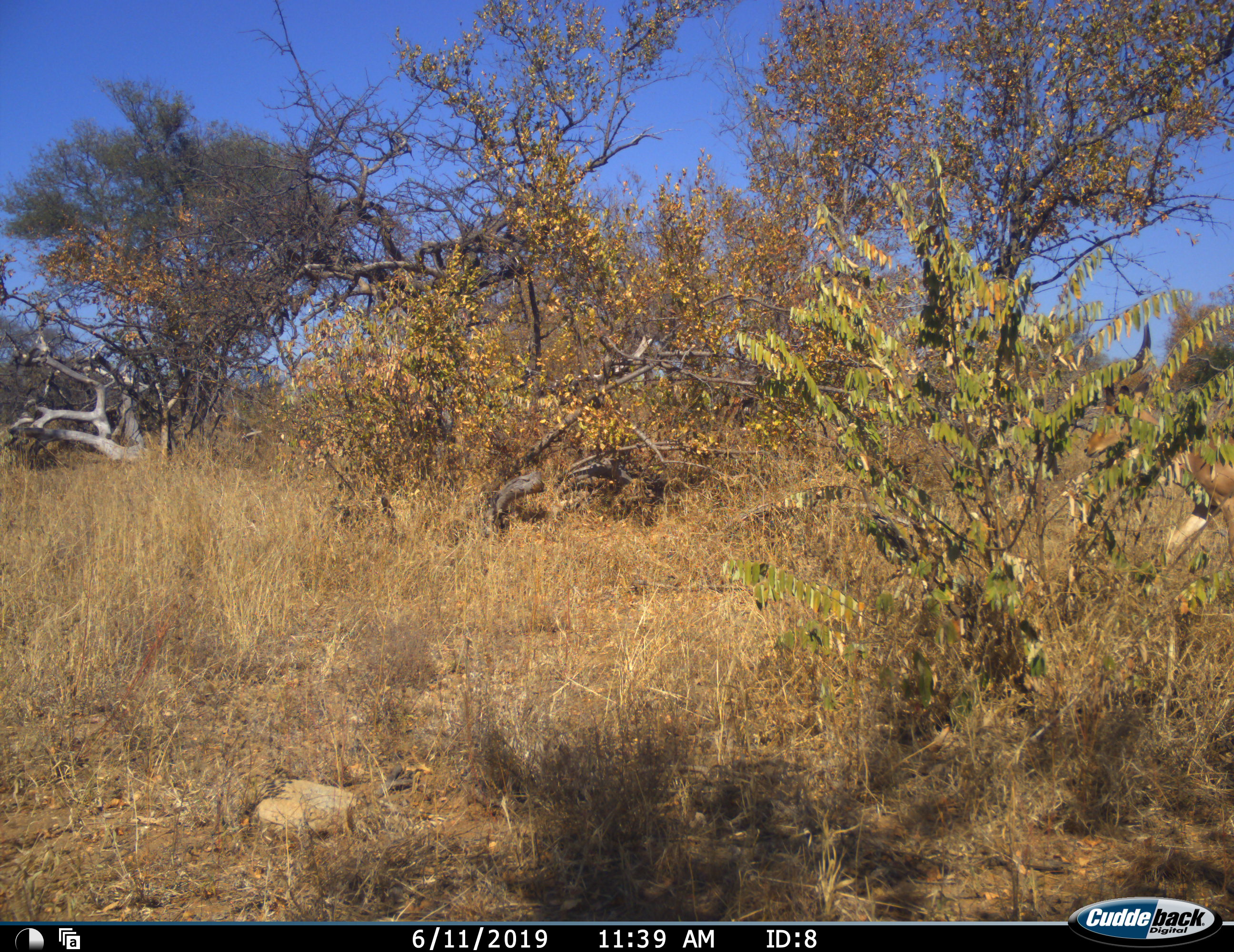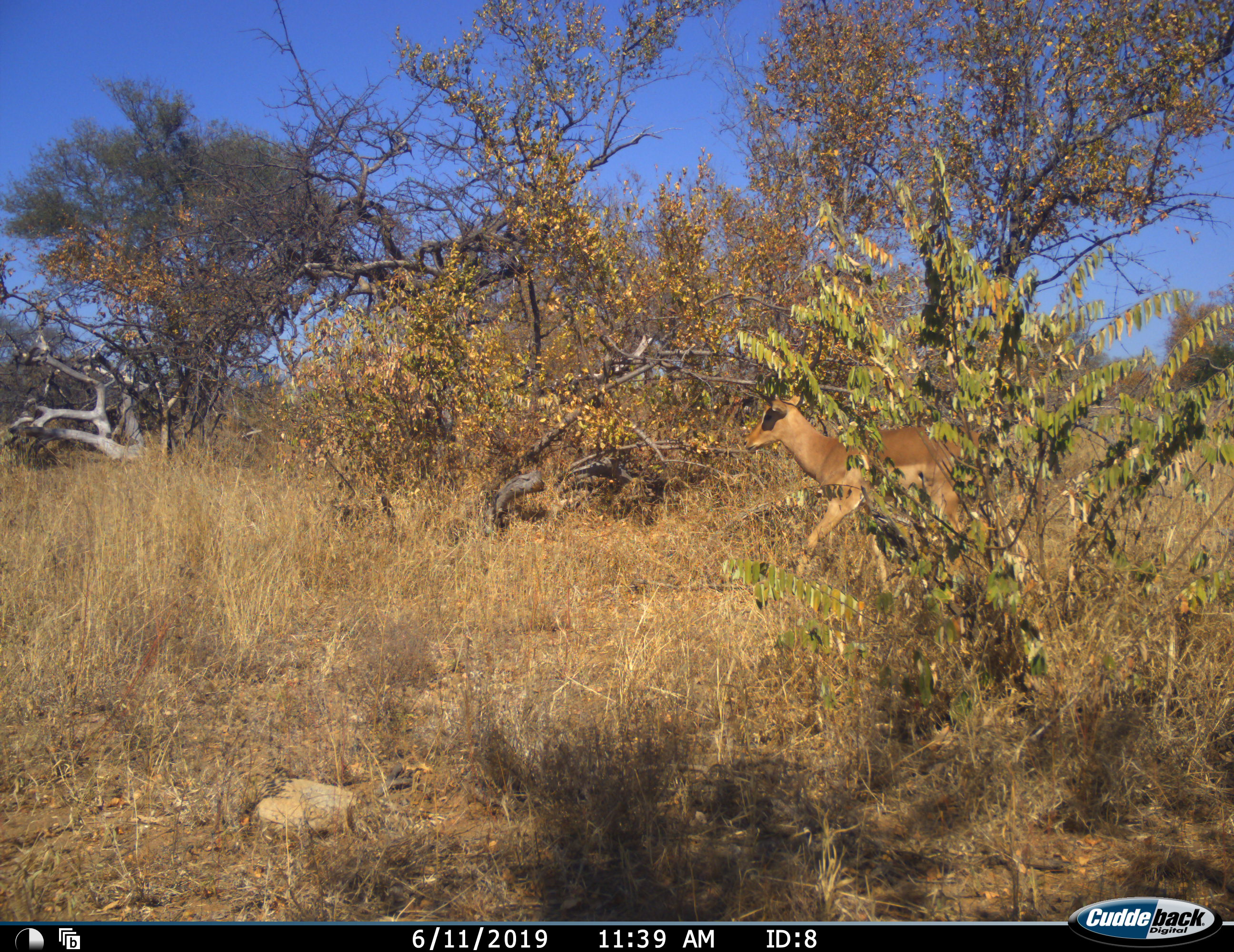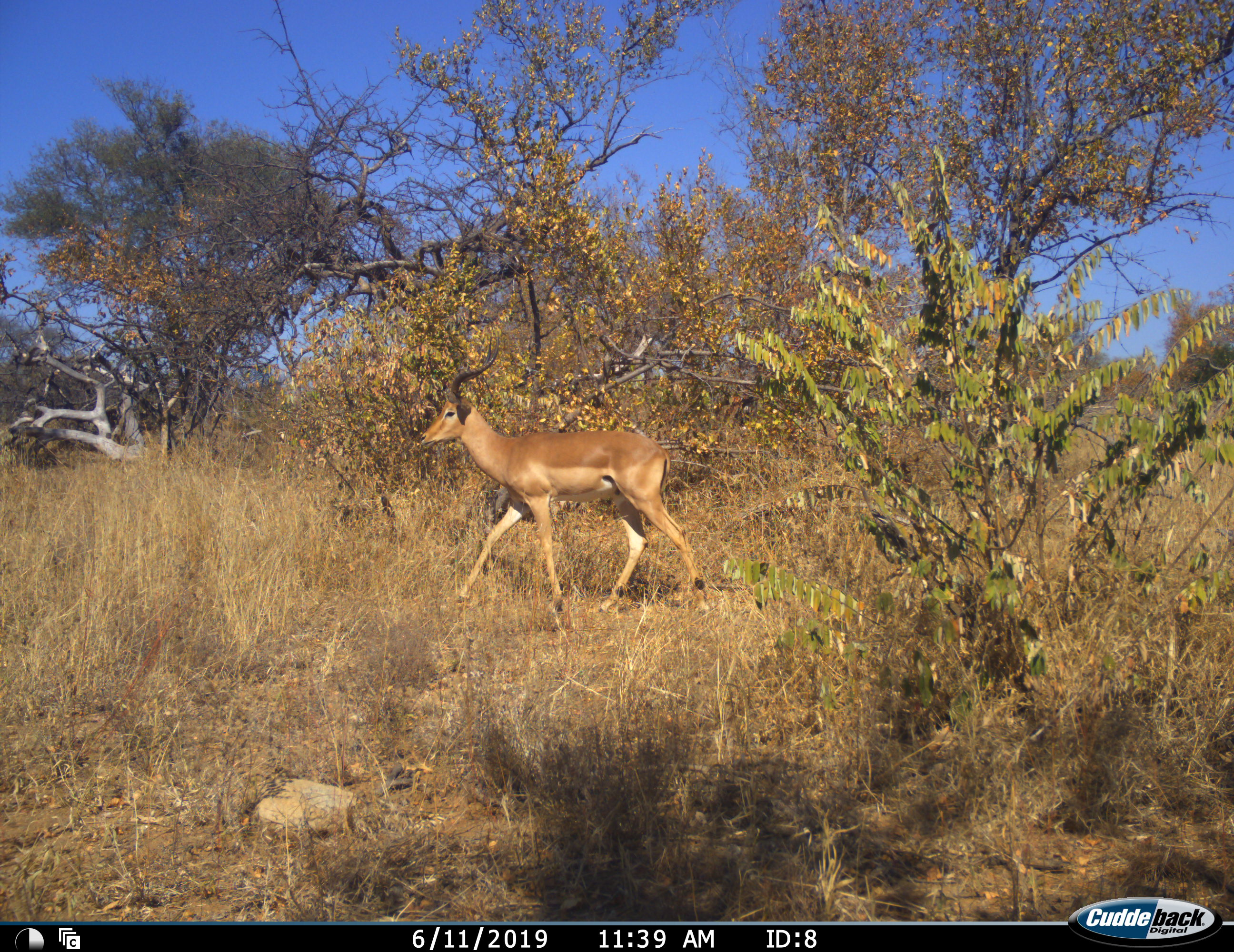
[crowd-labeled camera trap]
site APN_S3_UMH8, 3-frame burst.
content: unidentified animal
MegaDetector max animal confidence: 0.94